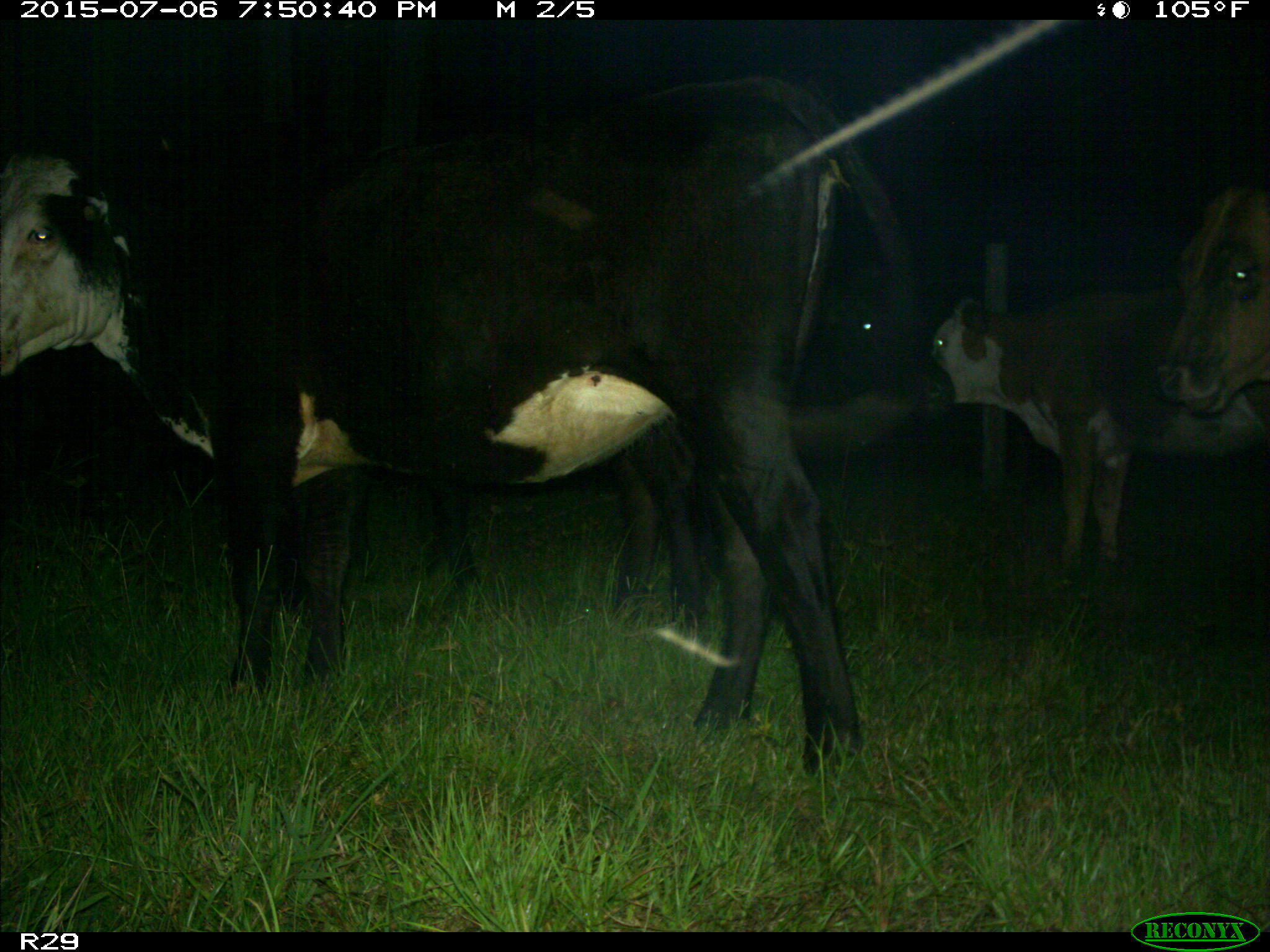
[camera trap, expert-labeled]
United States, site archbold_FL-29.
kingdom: Animalia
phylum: Chordata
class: Mammalia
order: Artiodactyla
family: Bovidae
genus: Bos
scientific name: Bos taurus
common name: domestic cow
Bos taurus (domestic cow).